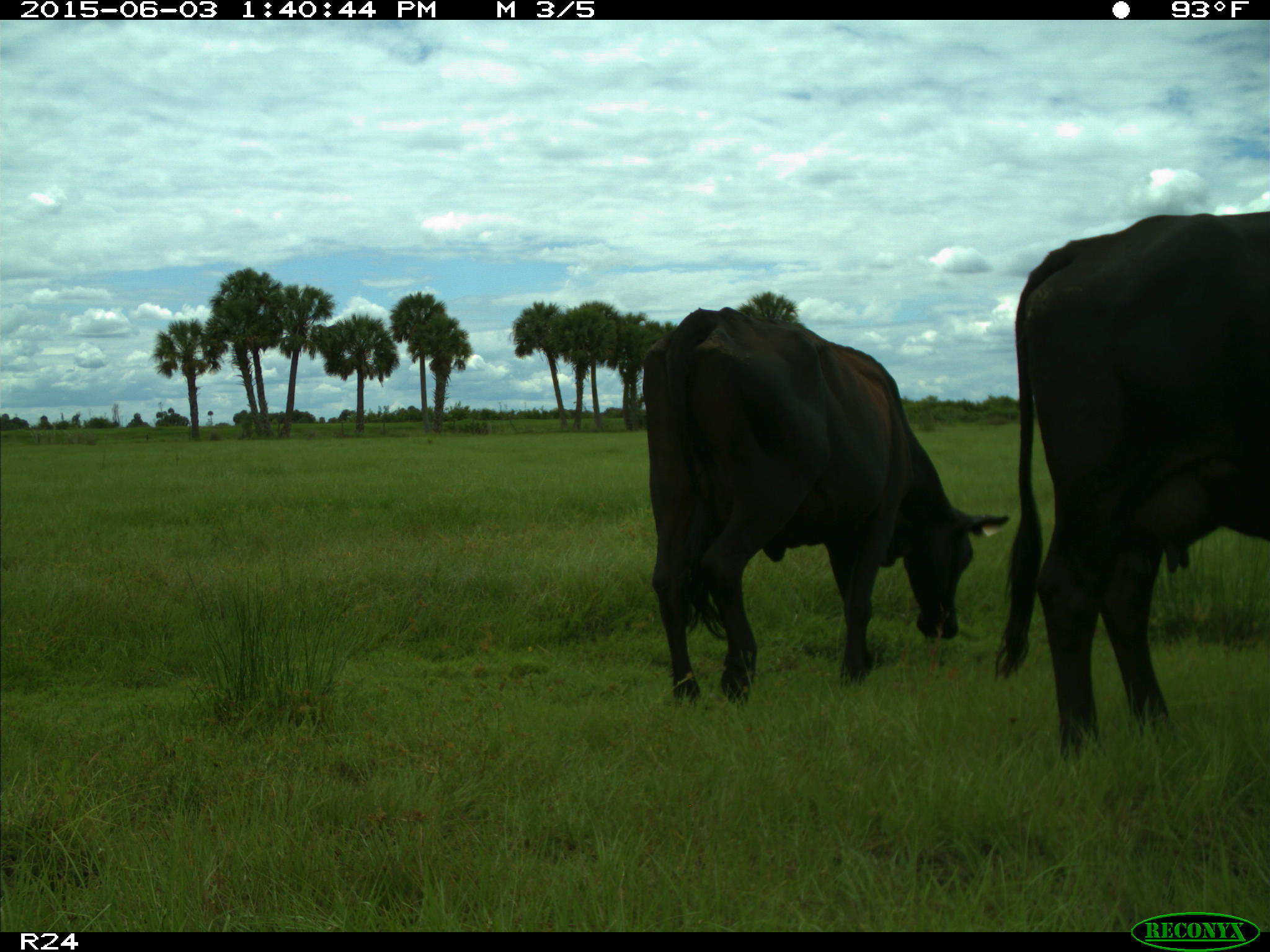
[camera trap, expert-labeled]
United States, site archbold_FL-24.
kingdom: Animalia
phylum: Chordata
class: Mammalia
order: Artiodactyla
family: Bovidae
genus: Bos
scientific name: Bos taurus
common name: domestic cow